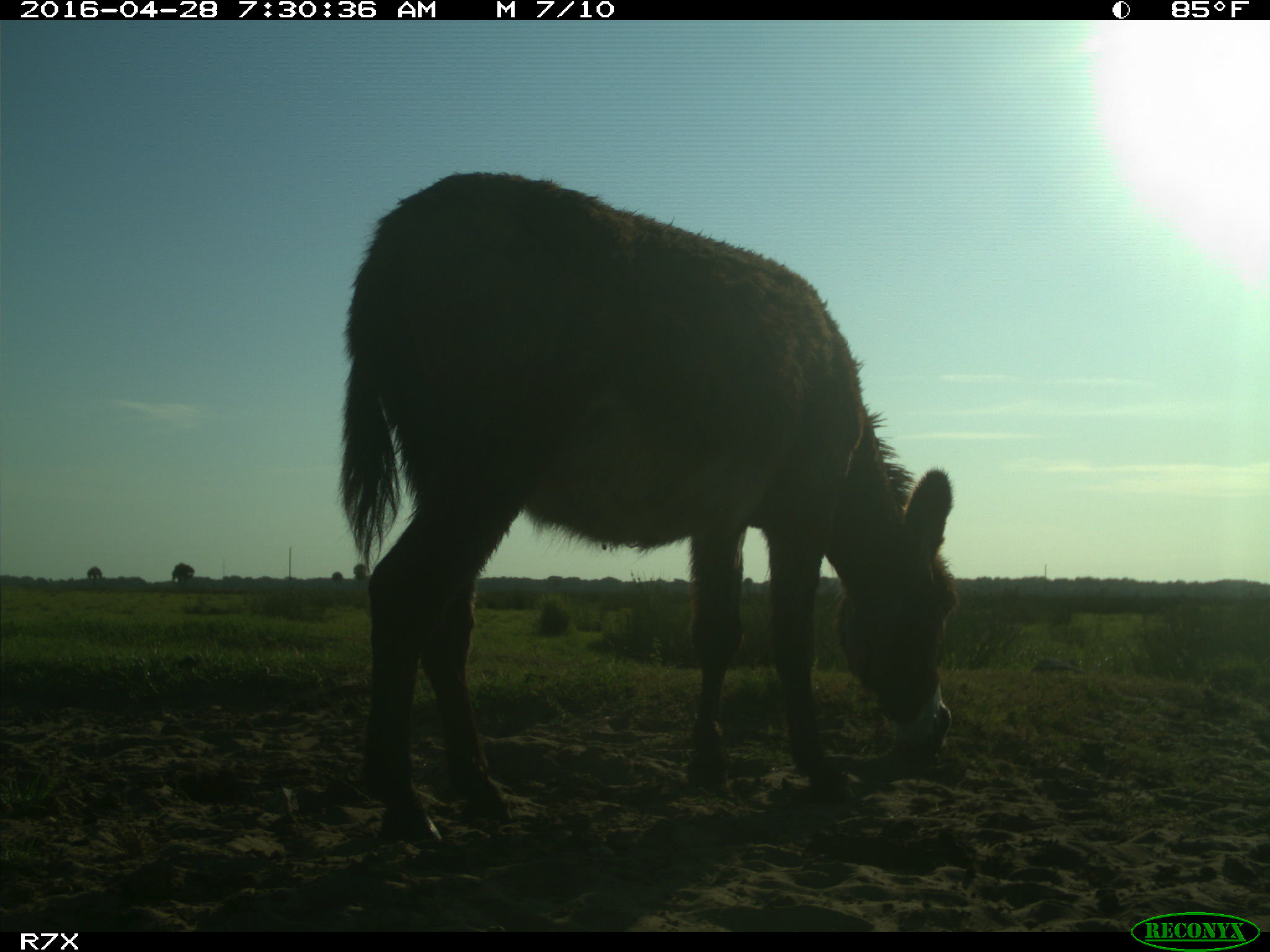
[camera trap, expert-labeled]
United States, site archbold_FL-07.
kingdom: Animalia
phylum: Chordata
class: Mammalia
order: Artiodactyla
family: Bovidae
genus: Bos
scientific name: Bos taurus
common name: domestic cow